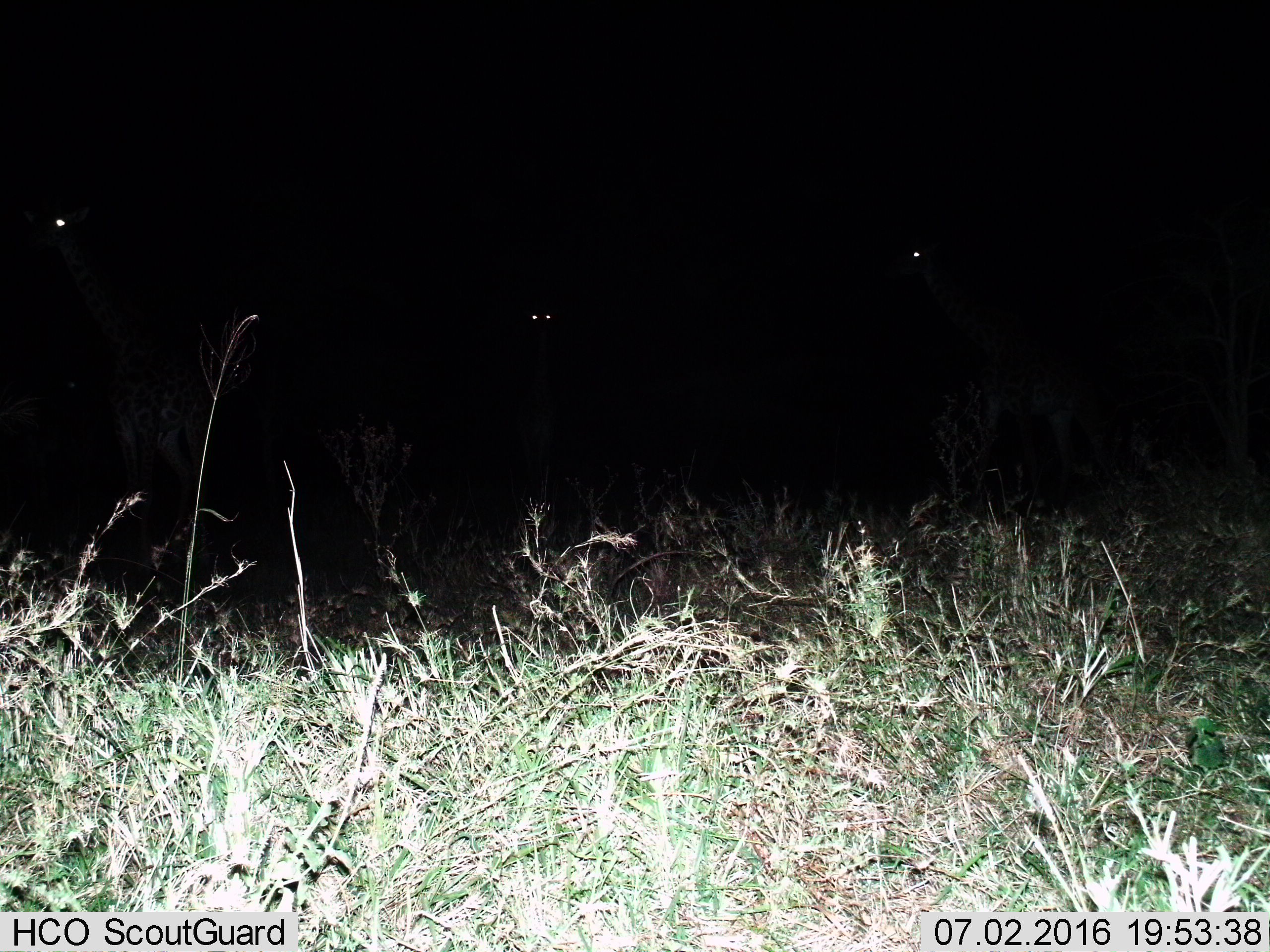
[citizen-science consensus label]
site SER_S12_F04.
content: unidentified animal